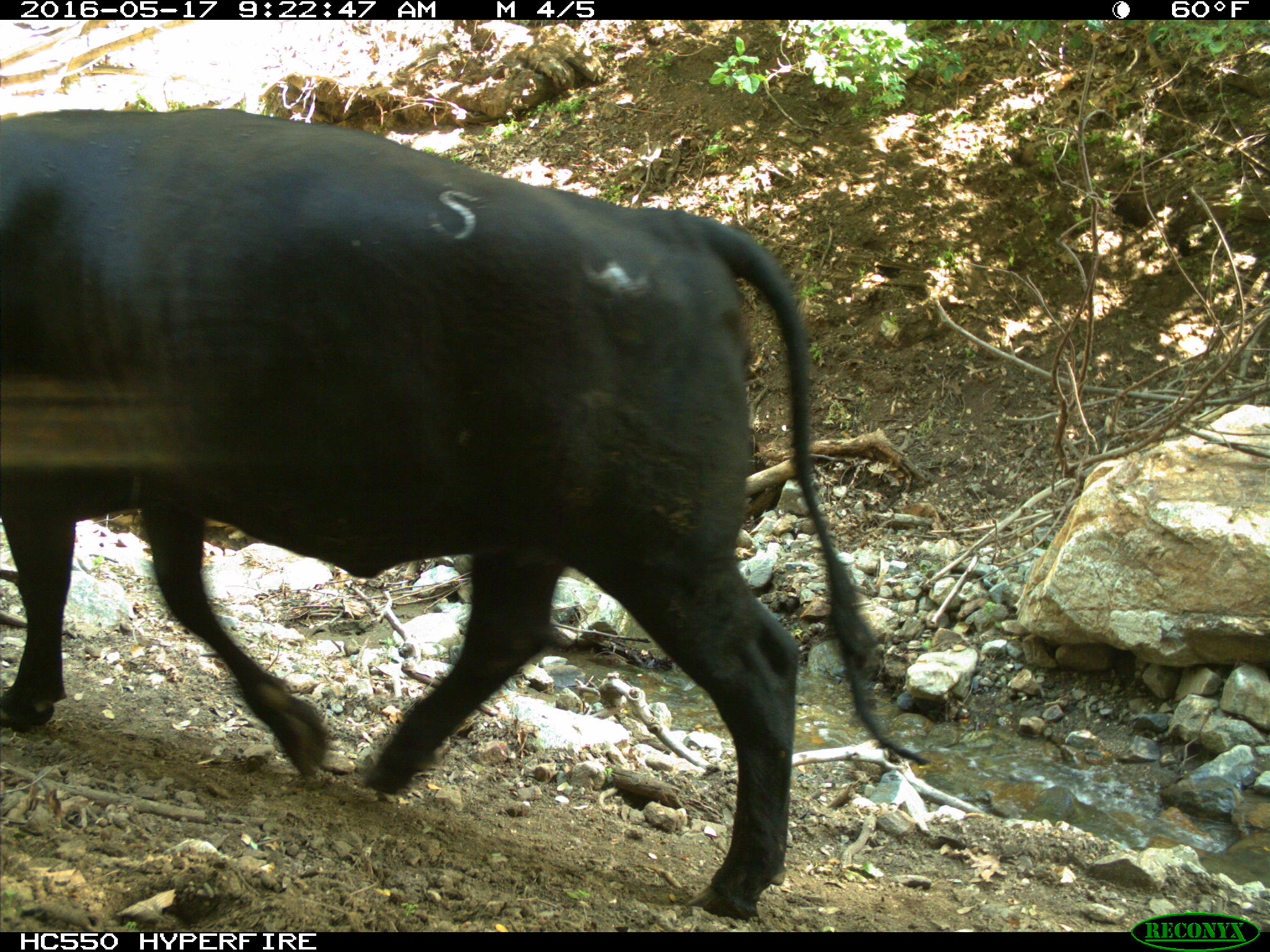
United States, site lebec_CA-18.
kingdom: Animalia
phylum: Chordata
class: Mammalia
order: Artiodactyla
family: Bovidae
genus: Bos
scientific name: Bos taurus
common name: domestic cow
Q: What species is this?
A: Bos taurus (domestic cow).